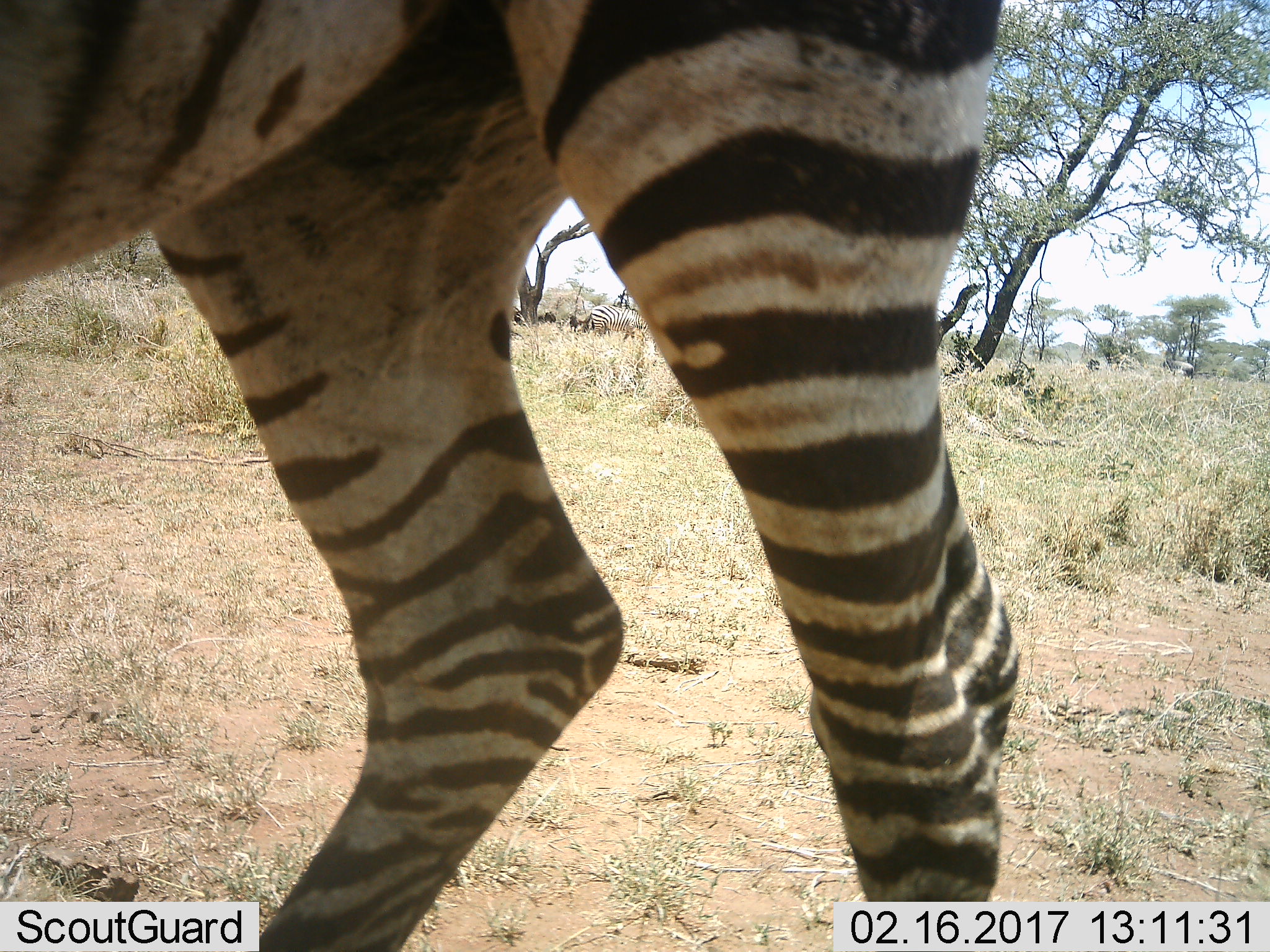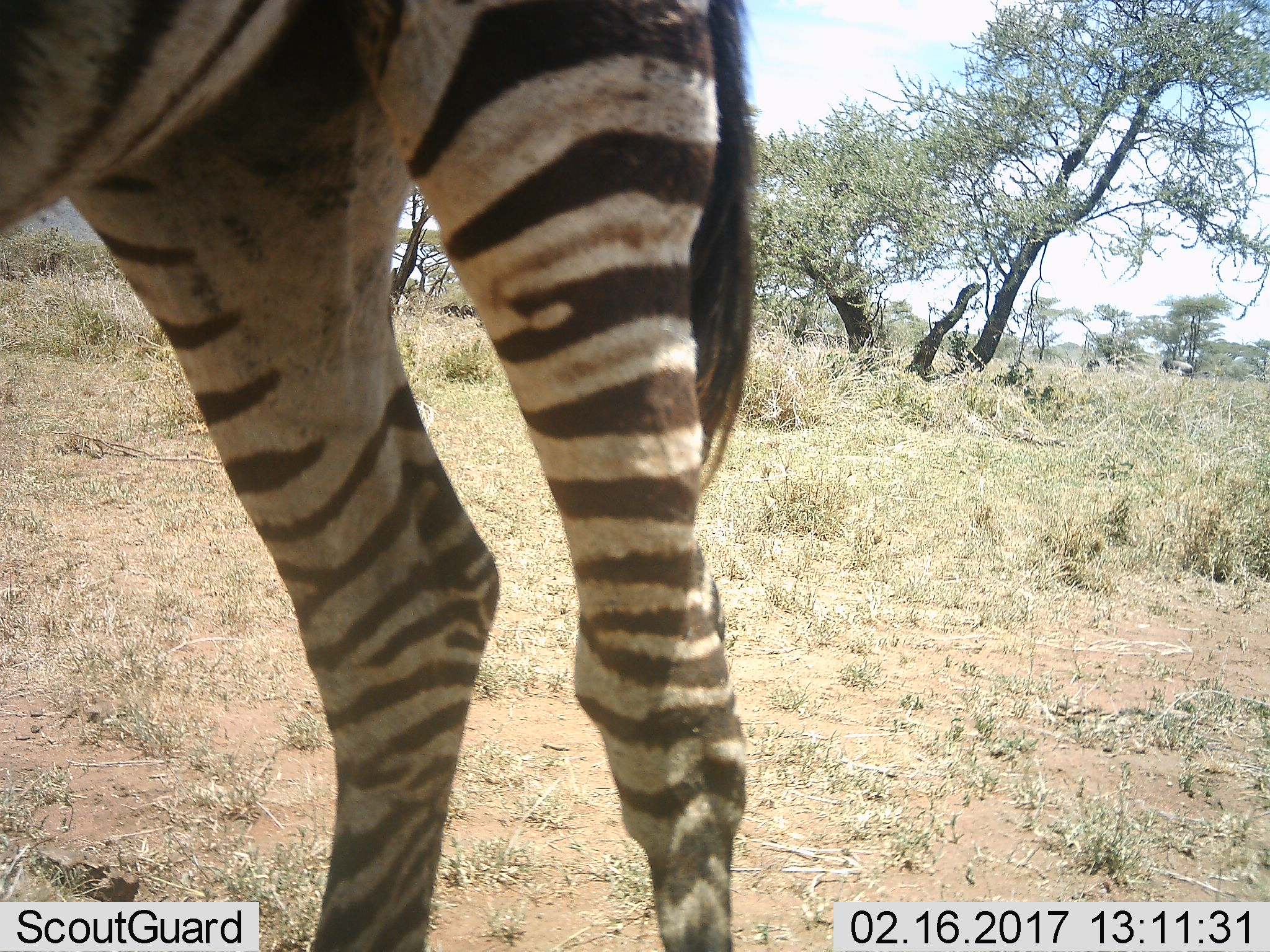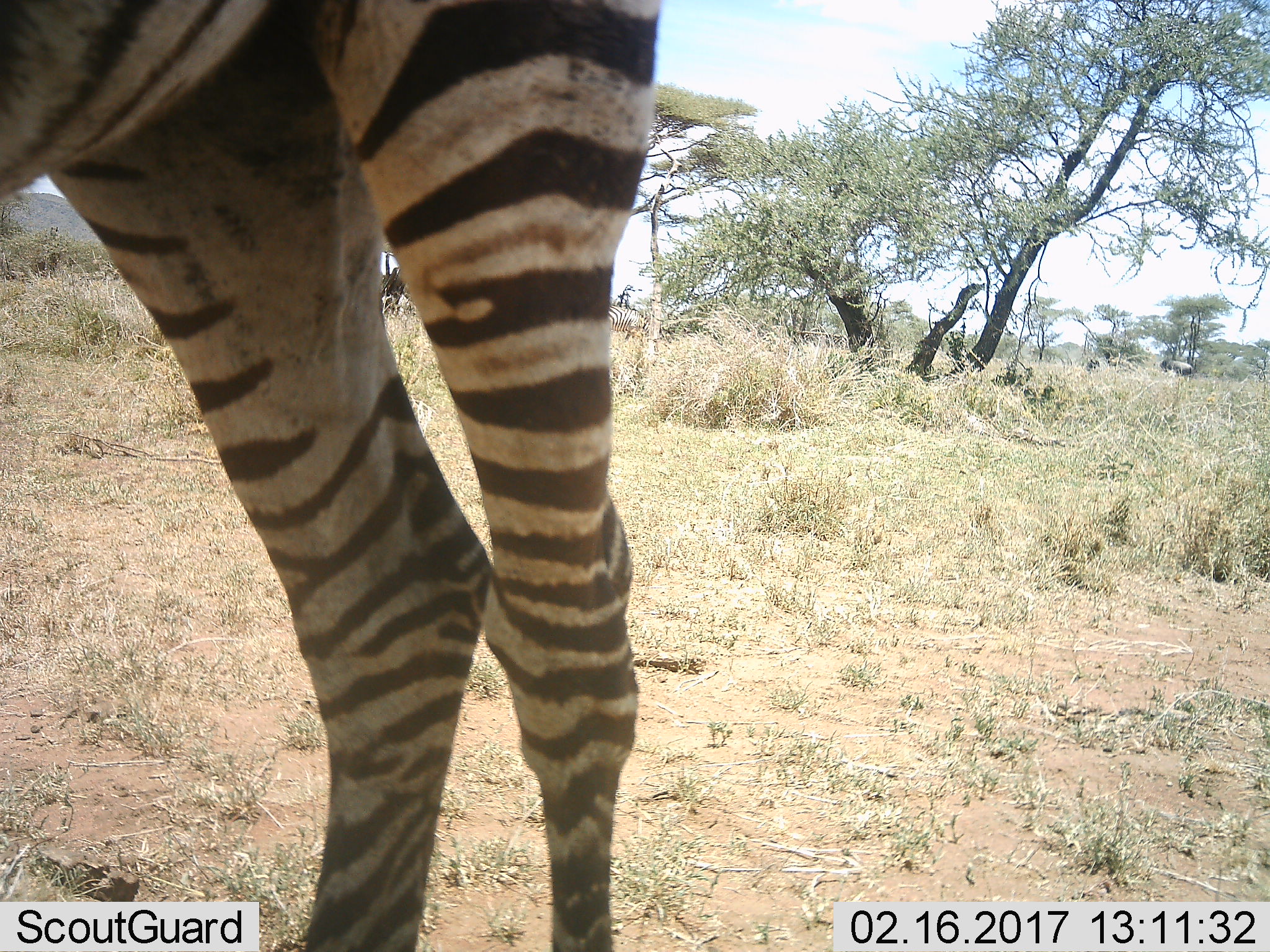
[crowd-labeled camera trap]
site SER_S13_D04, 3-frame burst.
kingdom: Animalia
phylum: Chordata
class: Mammalia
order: Perissodactyla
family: Equidae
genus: Equus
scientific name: Equus quagga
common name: plains zebra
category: zebraplains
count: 2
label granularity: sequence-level